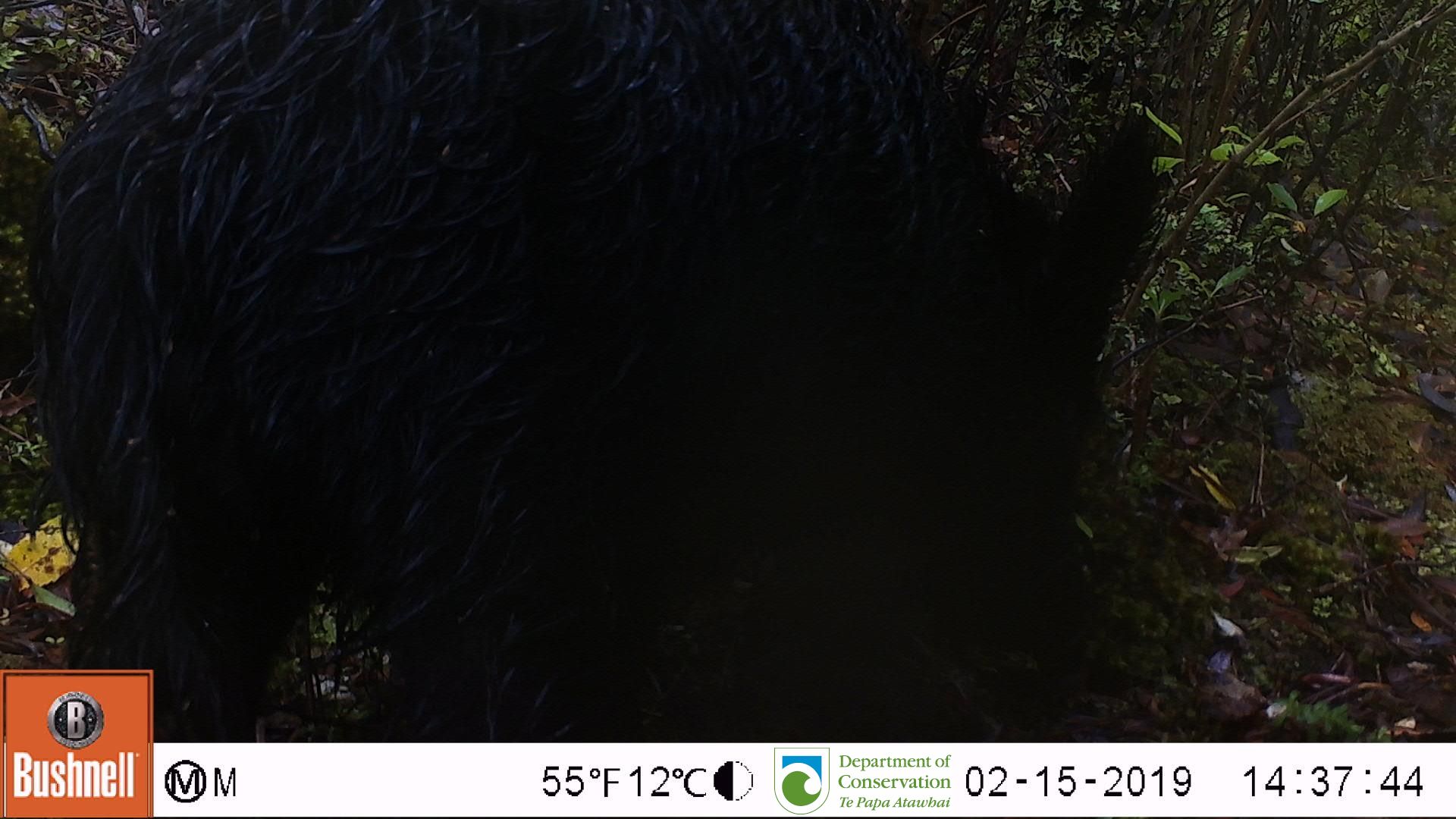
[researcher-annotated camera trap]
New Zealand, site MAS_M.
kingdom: Animalia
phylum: Chordata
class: Mammalia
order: Artiodactyla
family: Suidae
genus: Sus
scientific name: Sus scrofa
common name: pig